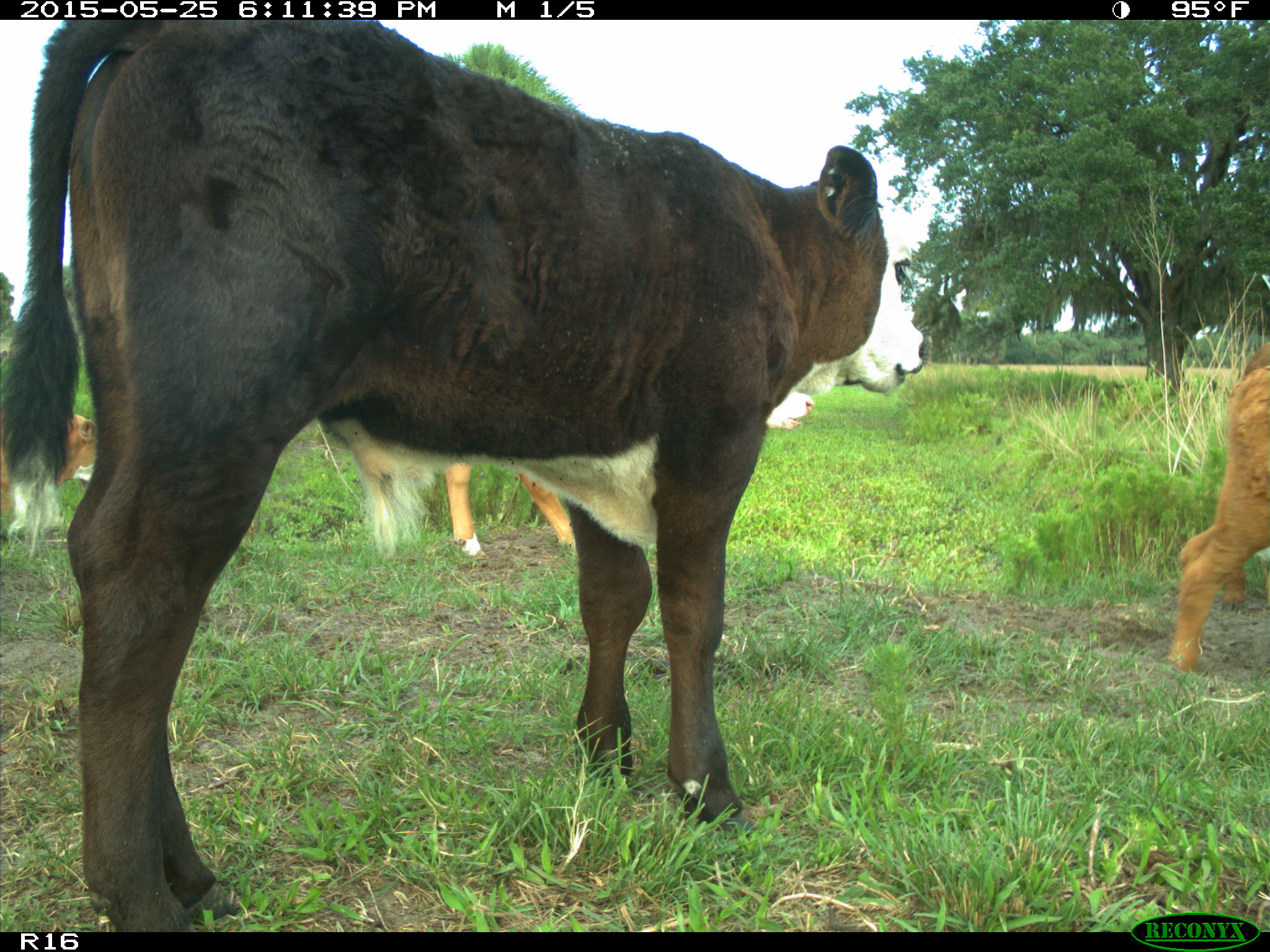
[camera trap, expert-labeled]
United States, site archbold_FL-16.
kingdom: Animalia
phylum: Chordata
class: Mammalia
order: Artiodactyla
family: Bovidae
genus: Bos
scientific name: Bos taurus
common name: domestic cow